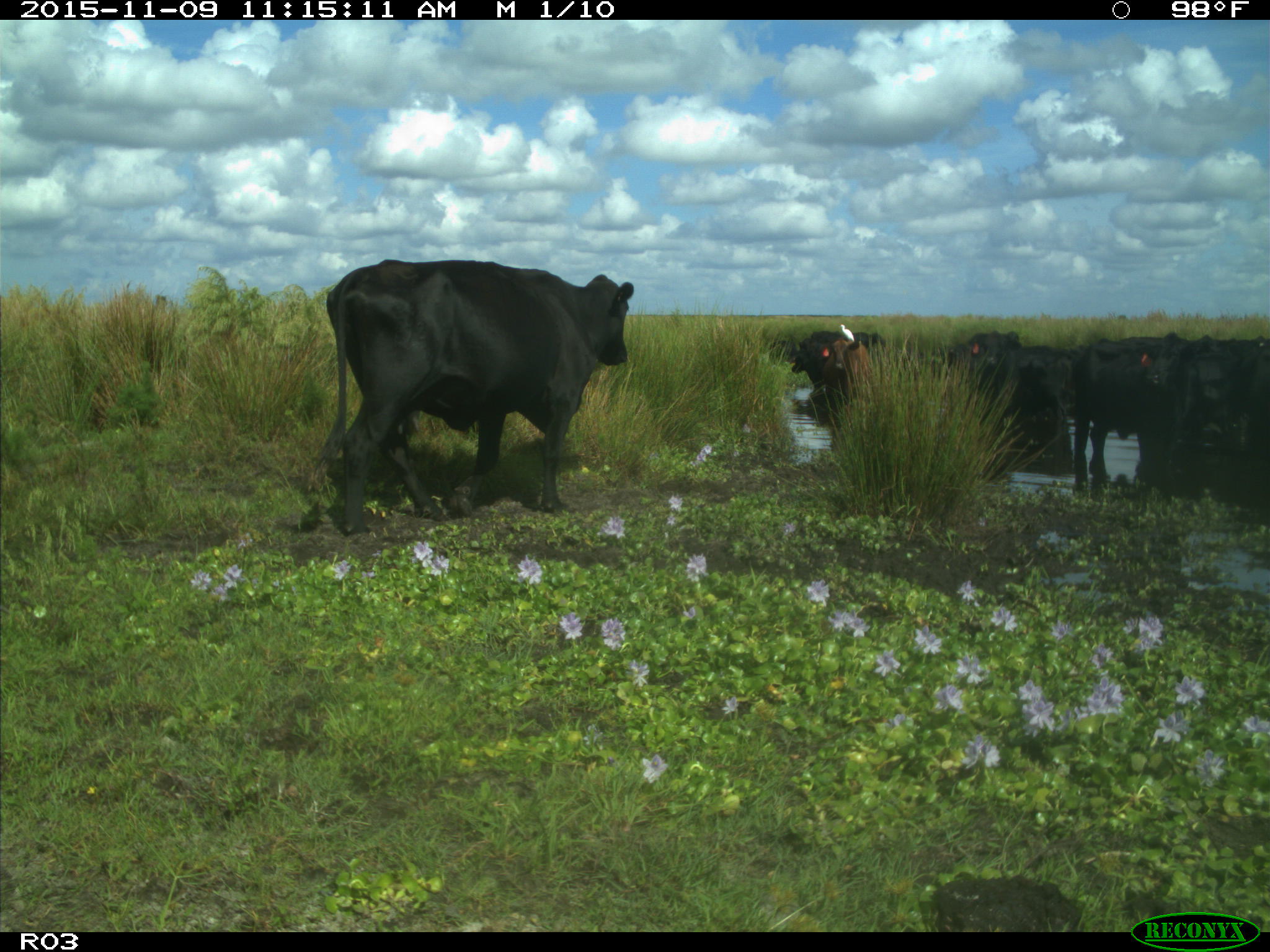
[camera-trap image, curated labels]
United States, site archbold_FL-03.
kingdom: Animalia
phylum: Chordata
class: Mammalia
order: Artiodactyla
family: Bovidae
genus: Bos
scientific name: Bos taurus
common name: domestic cow